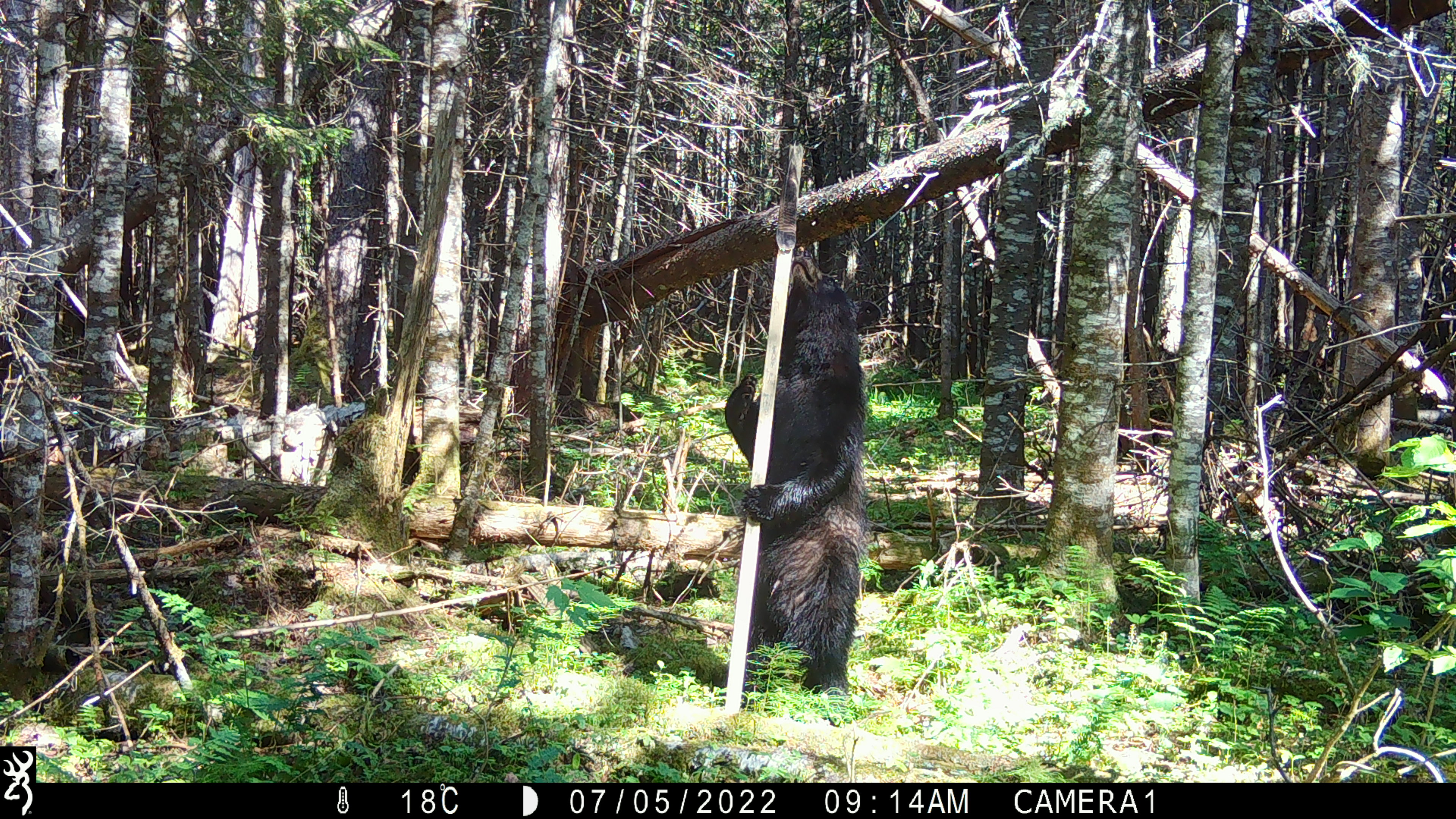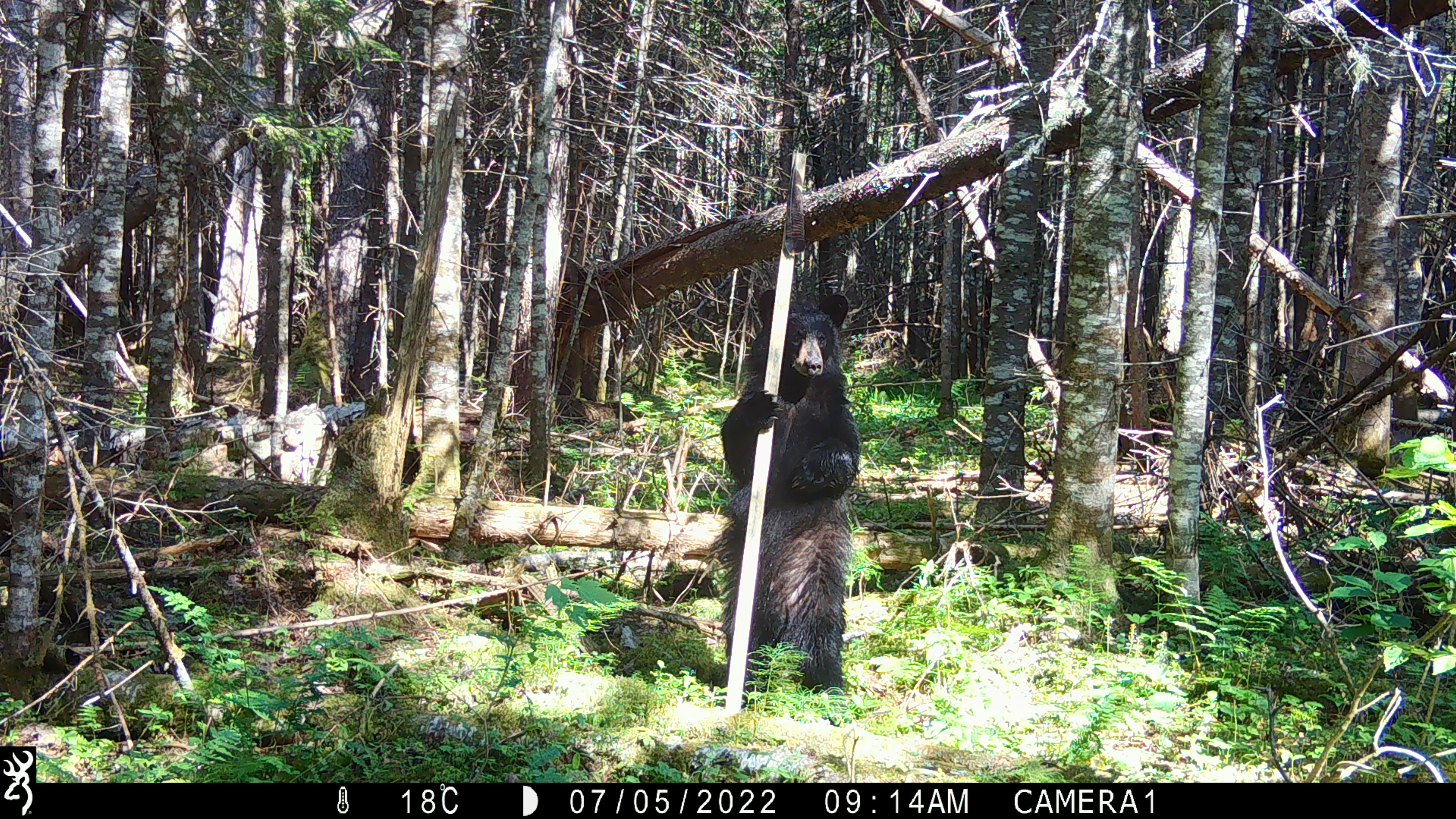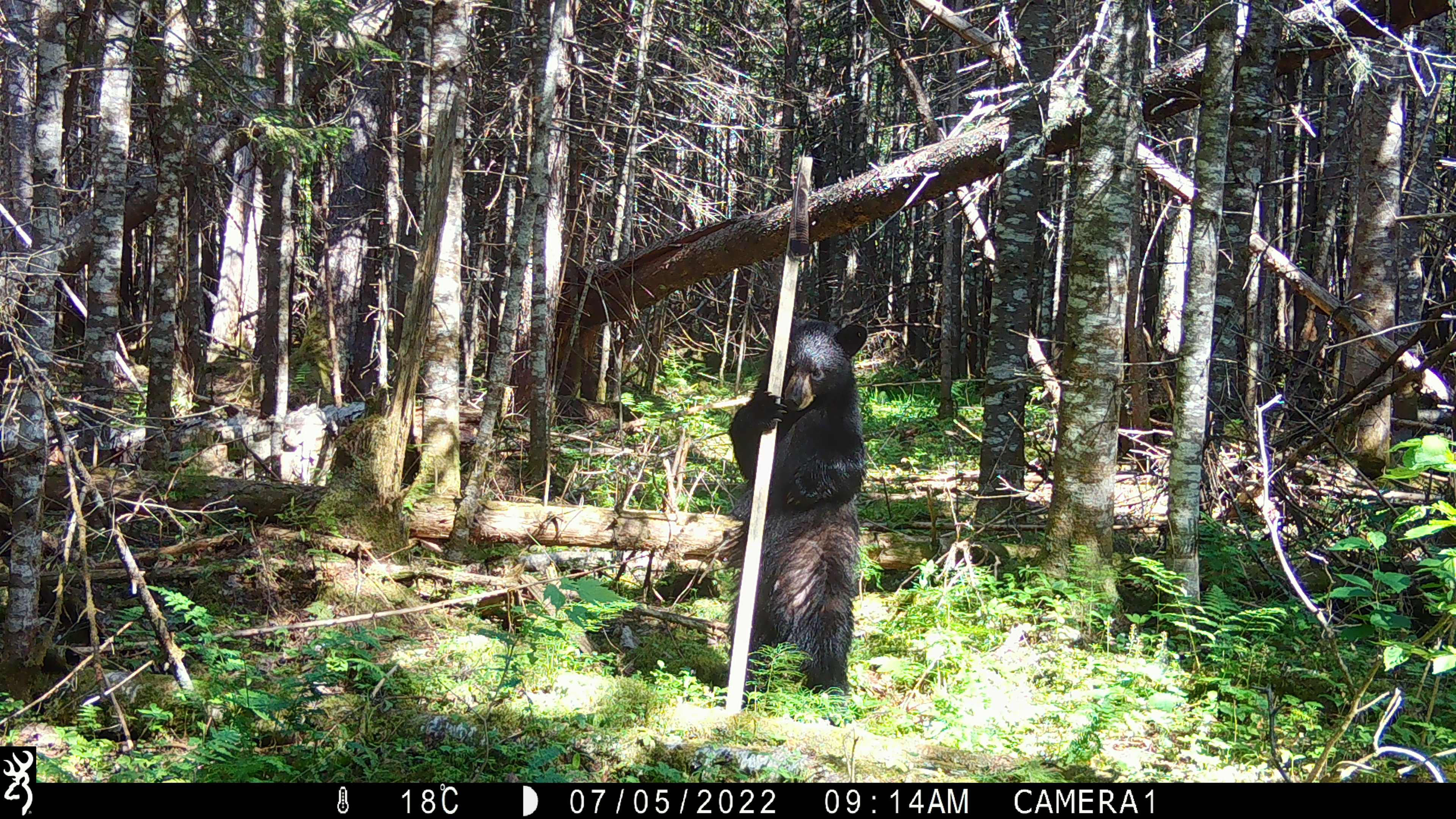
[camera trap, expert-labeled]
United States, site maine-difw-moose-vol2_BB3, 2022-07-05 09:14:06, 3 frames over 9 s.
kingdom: Animalia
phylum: Chordata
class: Mammalia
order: Carnivora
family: Ursidae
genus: Ursus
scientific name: Ursus americanus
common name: black bear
Black bear (Ursus americanus).